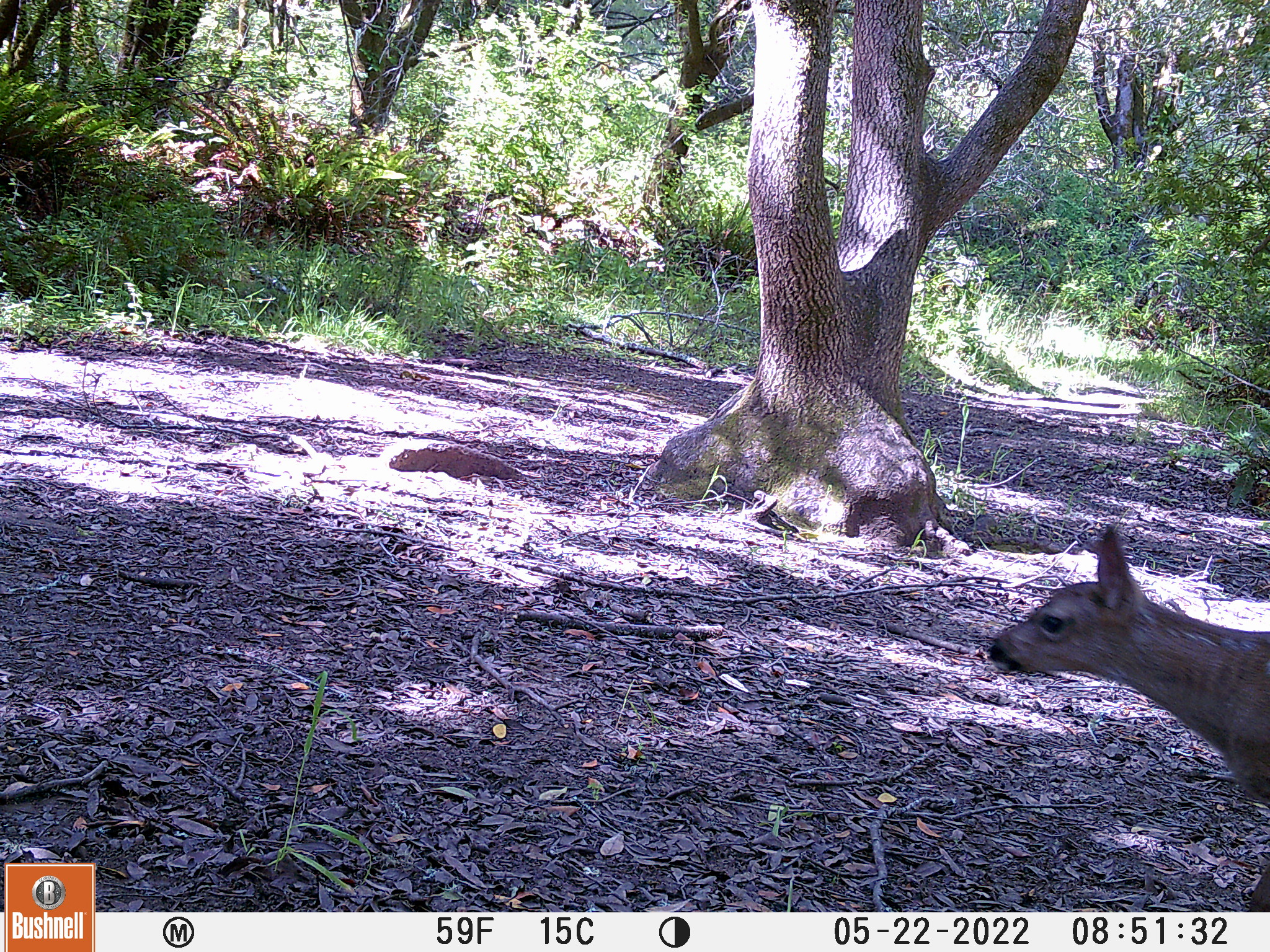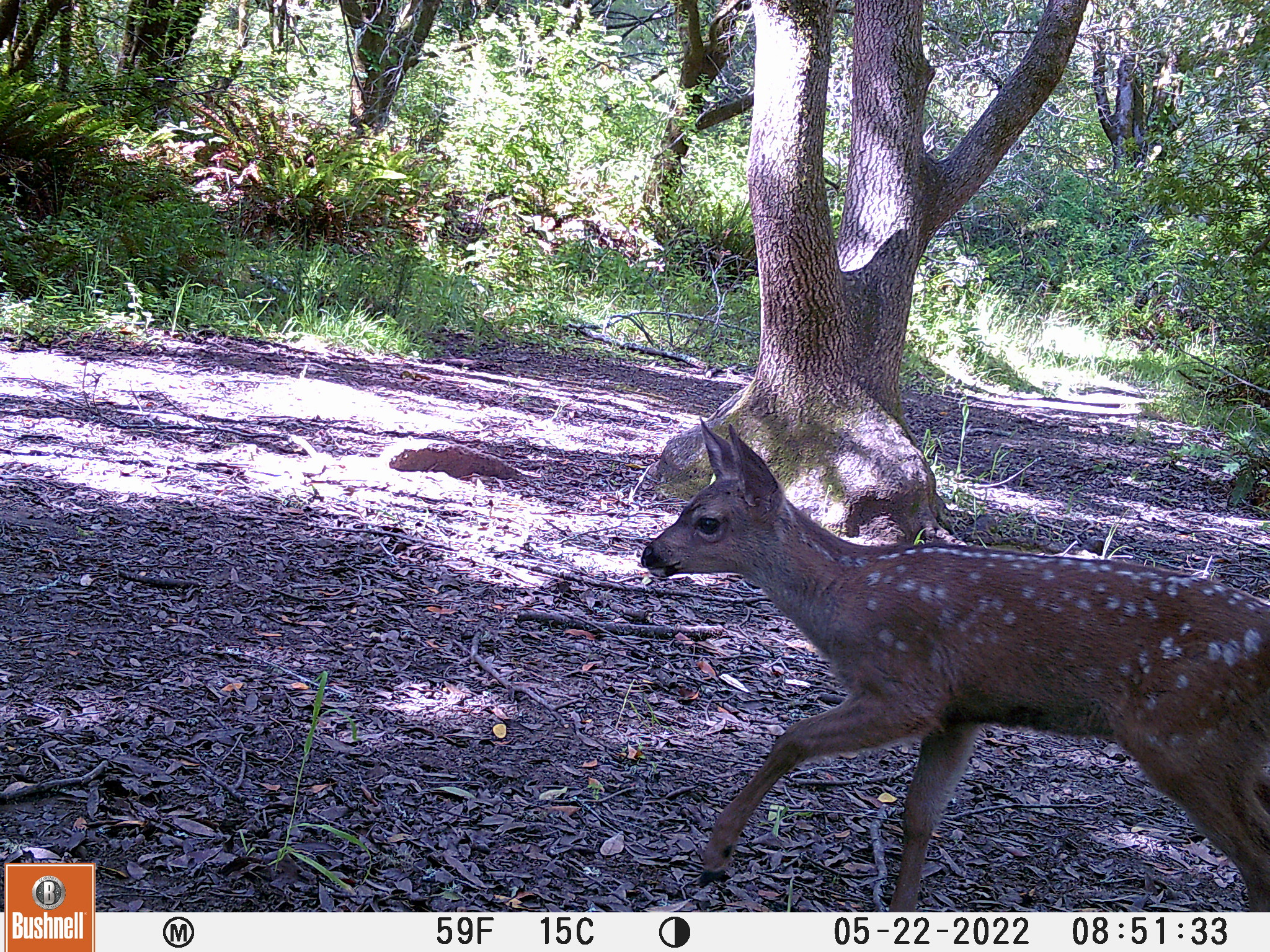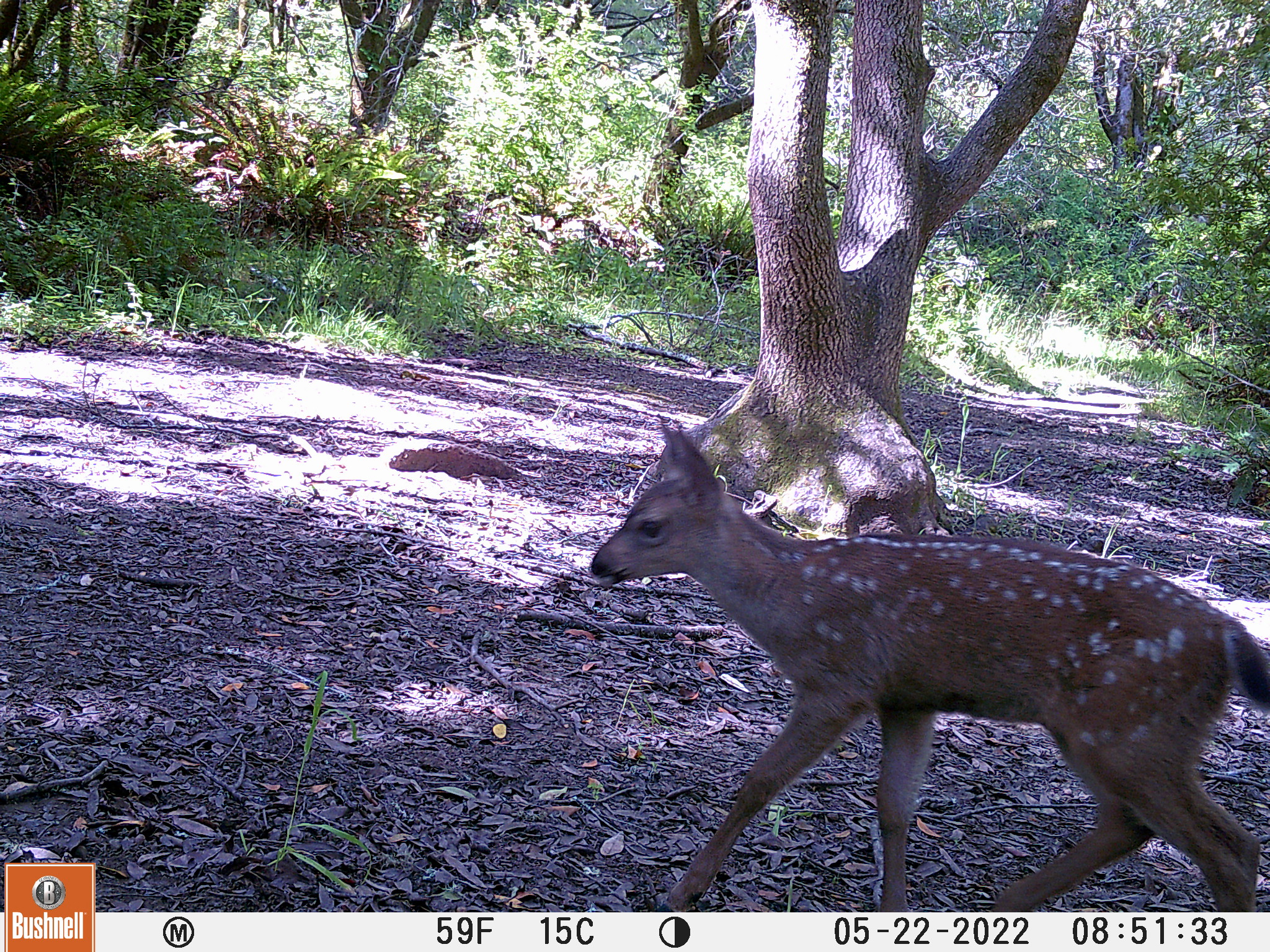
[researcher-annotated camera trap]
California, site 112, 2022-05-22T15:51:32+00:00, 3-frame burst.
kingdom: Animalia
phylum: Chordata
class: Mammalia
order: Artiodactyla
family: Cervidae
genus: Odocoileus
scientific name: Odocoileus hemionus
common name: mule deer